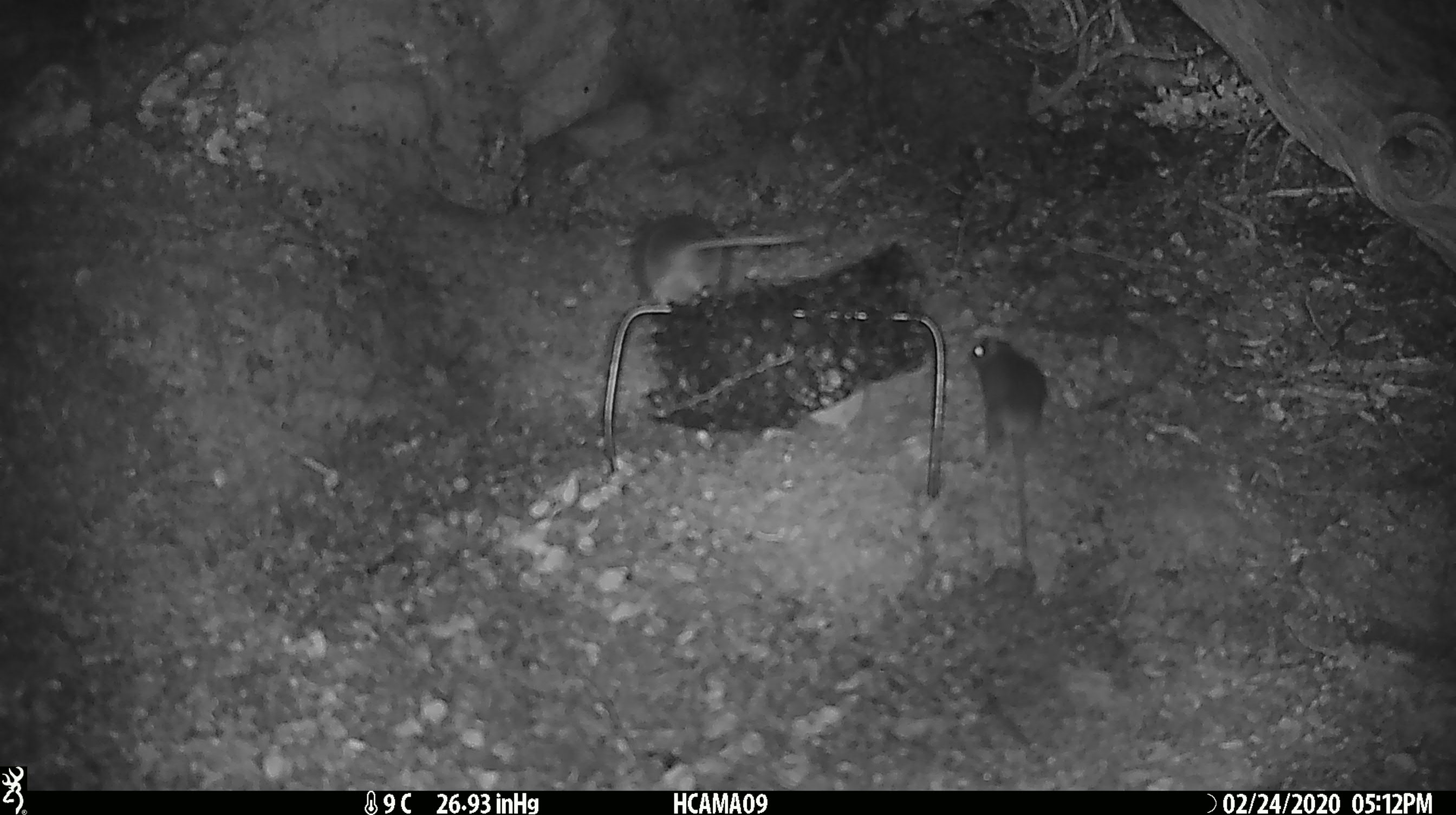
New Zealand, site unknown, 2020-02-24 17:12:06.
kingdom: Animalia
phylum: Chordata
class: Mammalia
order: Rodentia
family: Muridae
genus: Mus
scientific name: Mus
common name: mouse